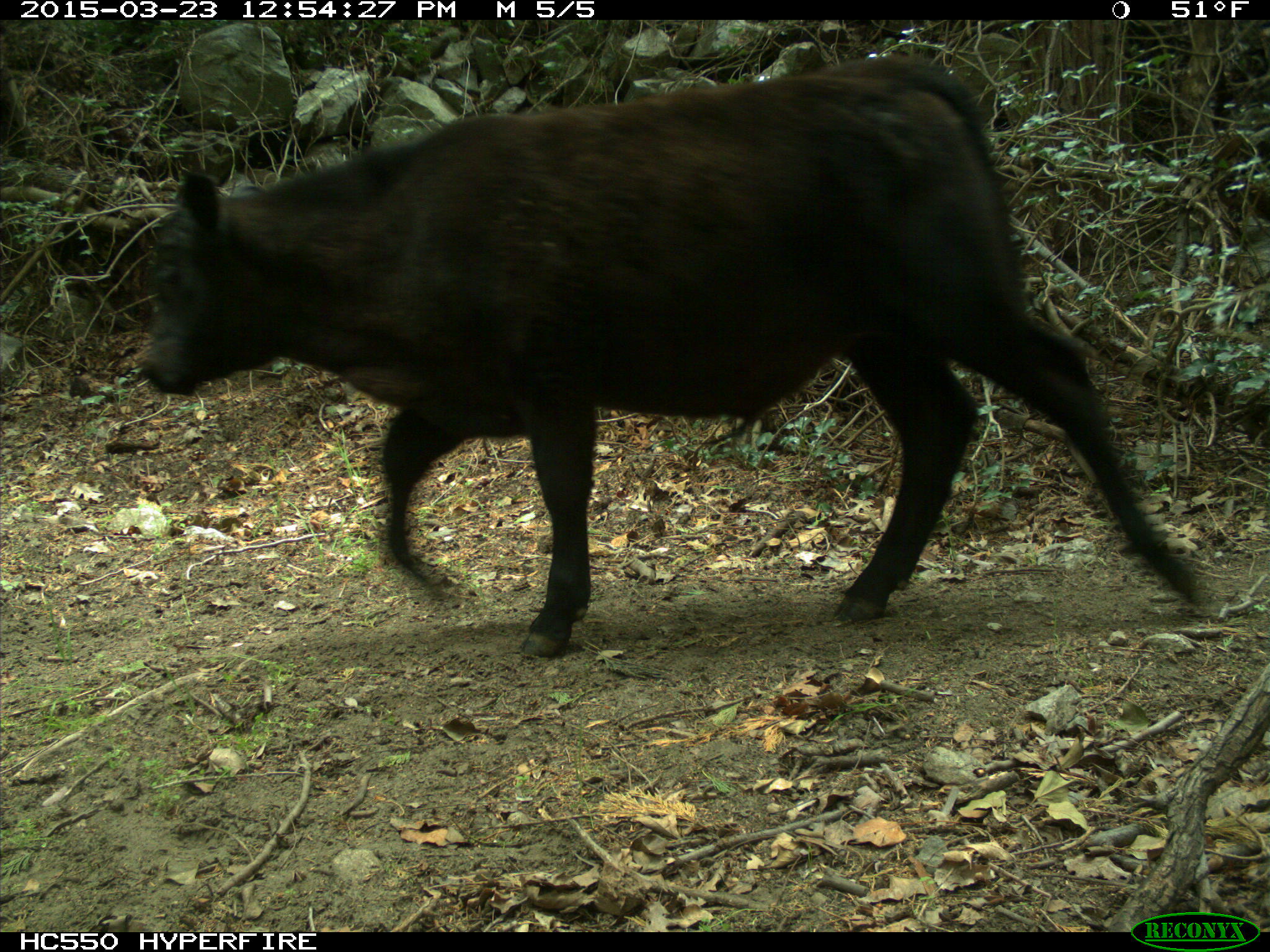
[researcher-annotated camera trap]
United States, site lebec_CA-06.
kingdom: Animalia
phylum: Chordata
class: Mammalia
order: Artiodactyla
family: Bovidae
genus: Bos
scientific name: Bos taurus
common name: domestic cow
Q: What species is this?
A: Bos taurus (domestic cow).